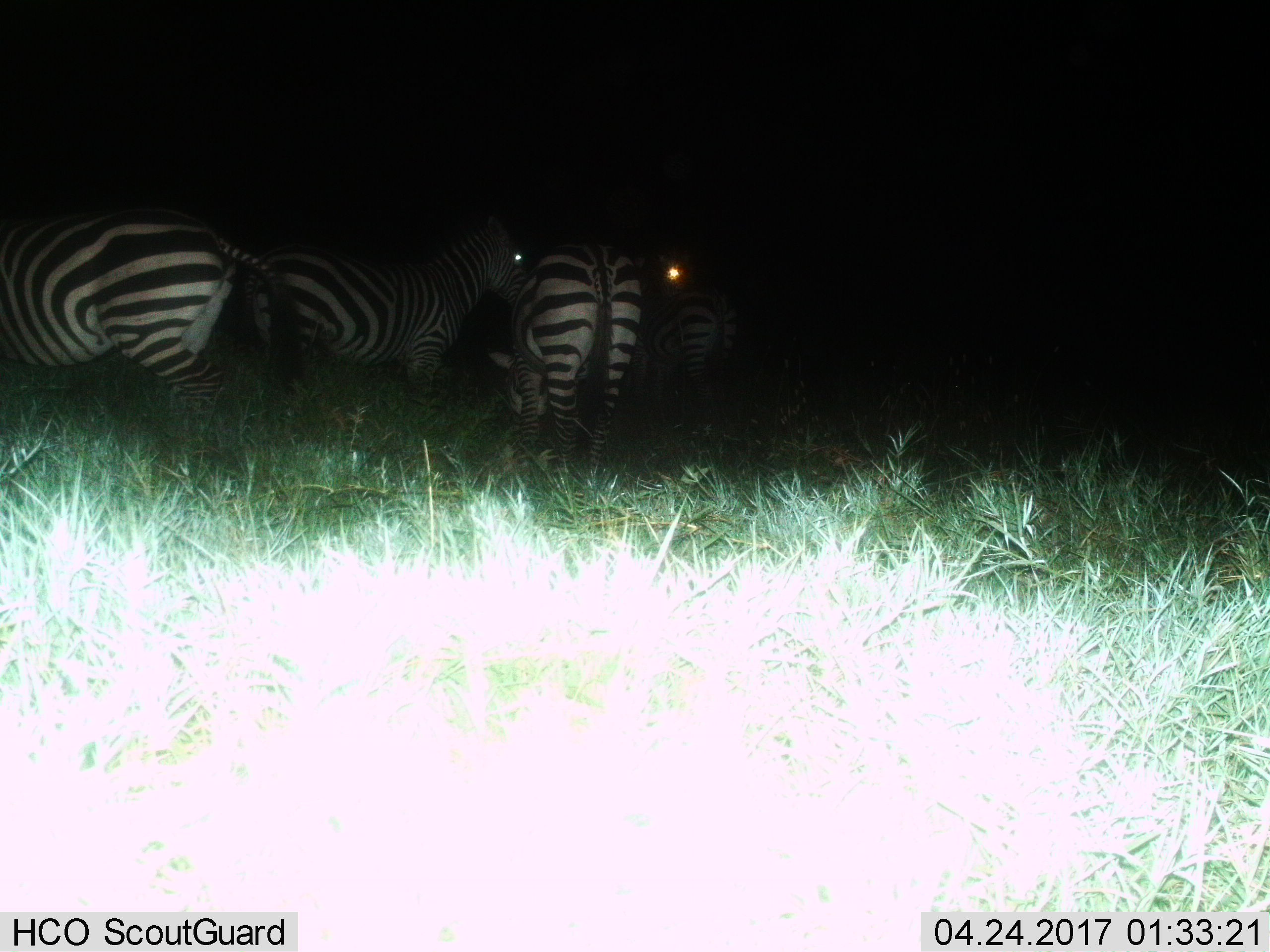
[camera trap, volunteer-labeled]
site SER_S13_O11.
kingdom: Animalia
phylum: Chordata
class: Mammalia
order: Perissodactyla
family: Equidae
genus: Equus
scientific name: Equus quagga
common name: plains zebra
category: zebraplains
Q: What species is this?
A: Zebraplains (plains zebra) (Equus quagga).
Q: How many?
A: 4.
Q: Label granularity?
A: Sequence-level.